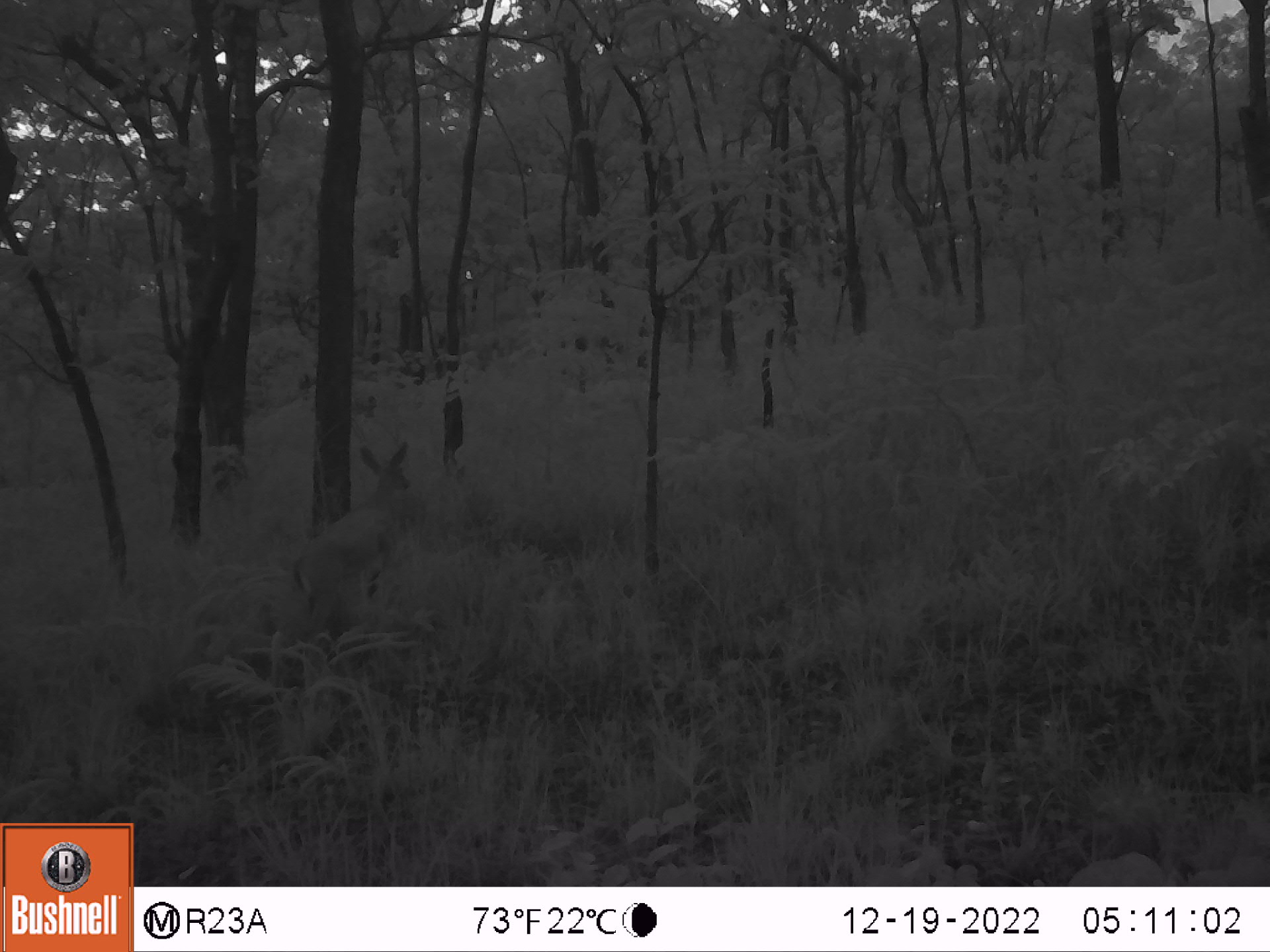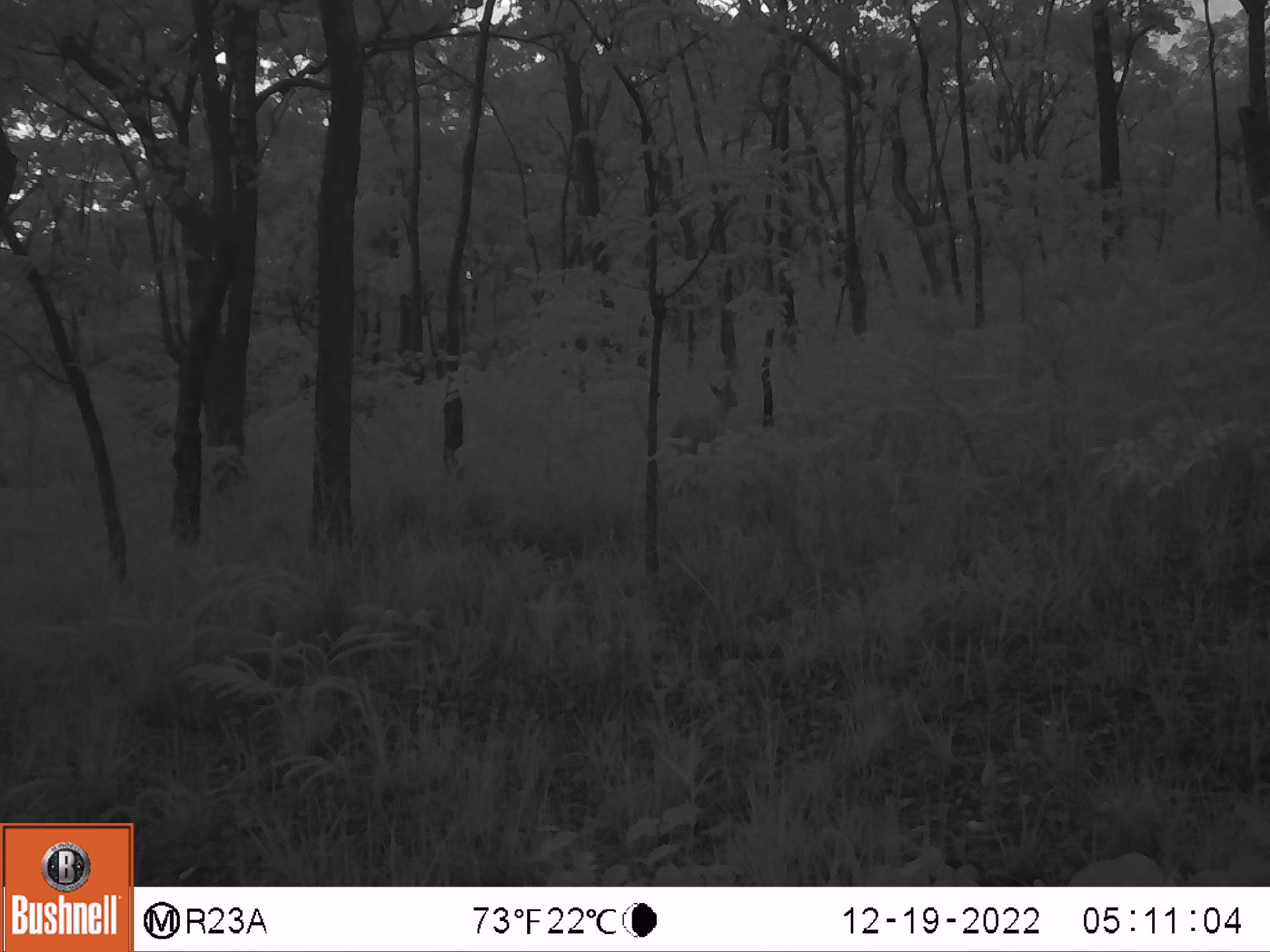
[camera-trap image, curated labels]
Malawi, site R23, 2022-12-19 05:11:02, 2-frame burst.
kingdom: Animalia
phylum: Chordata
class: Mammalia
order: Artiodactyla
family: Bovidae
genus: Sylvicapra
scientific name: Sylvicapra grimmia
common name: common duiker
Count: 1.